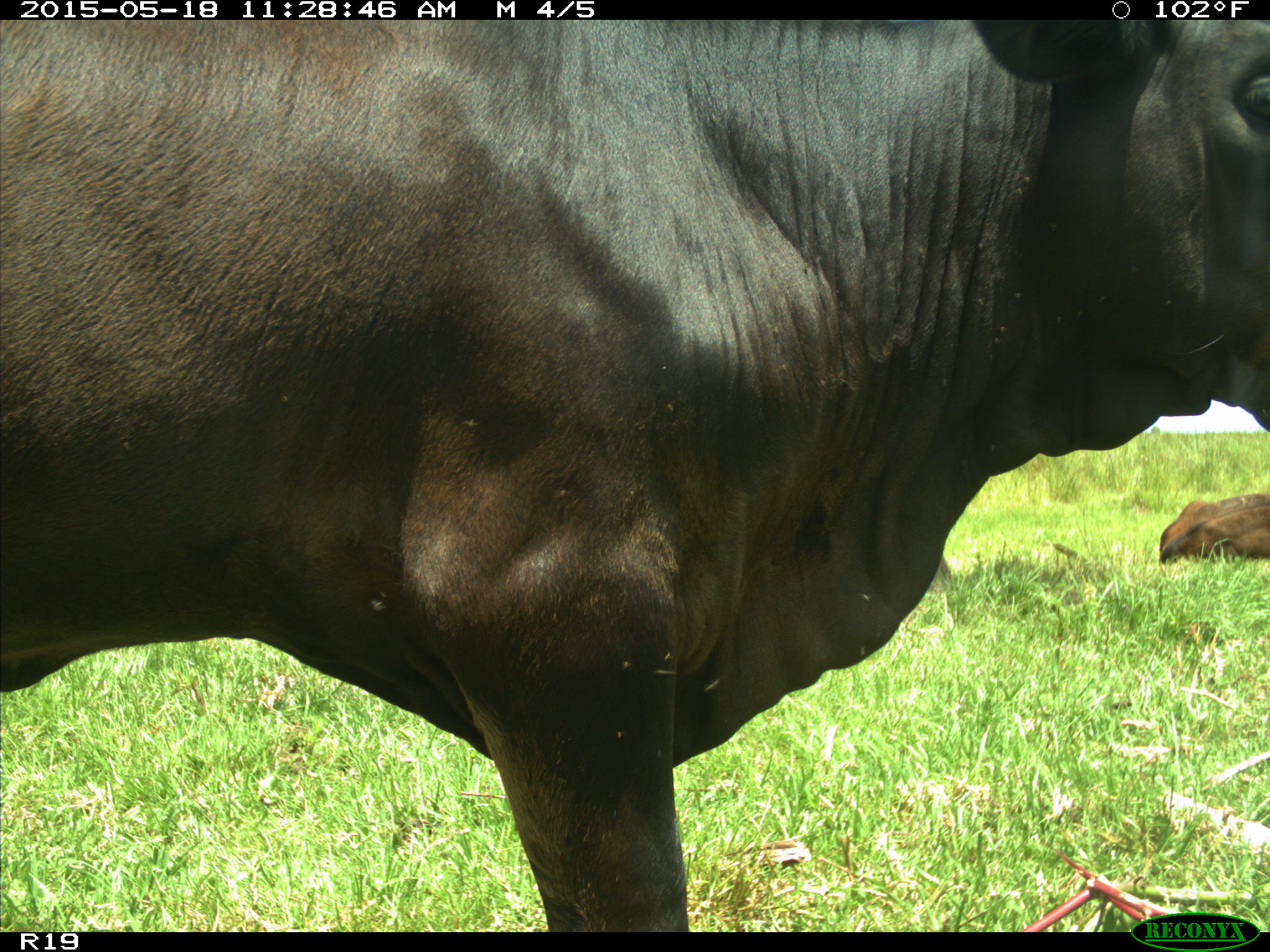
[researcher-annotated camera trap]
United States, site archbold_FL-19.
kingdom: Animalia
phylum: Chordata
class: Mammalia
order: Artiodactyla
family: Bovidae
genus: Bos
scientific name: Bos taurus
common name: domestic cow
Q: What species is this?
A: Bos taurus (domestic cow).